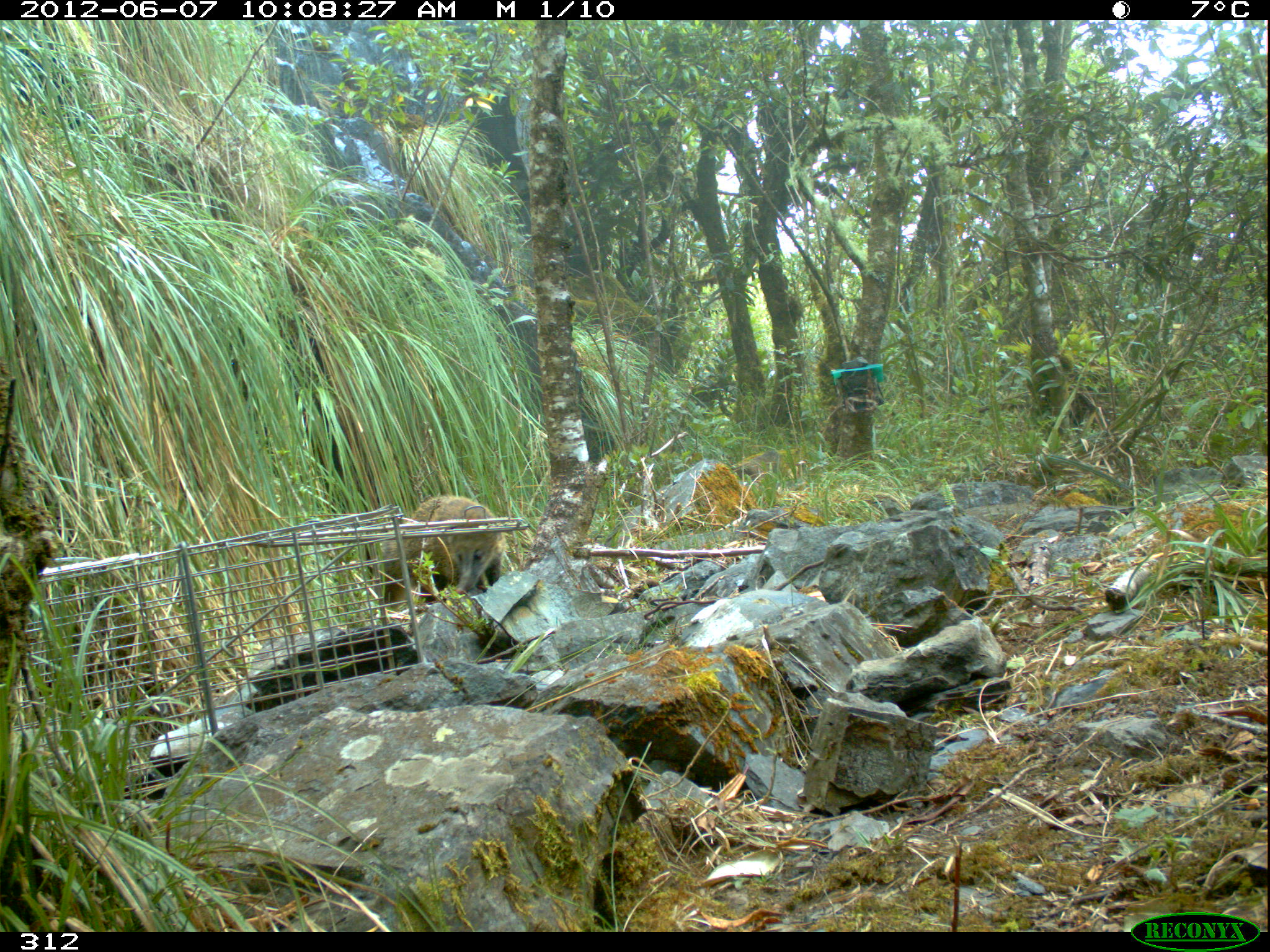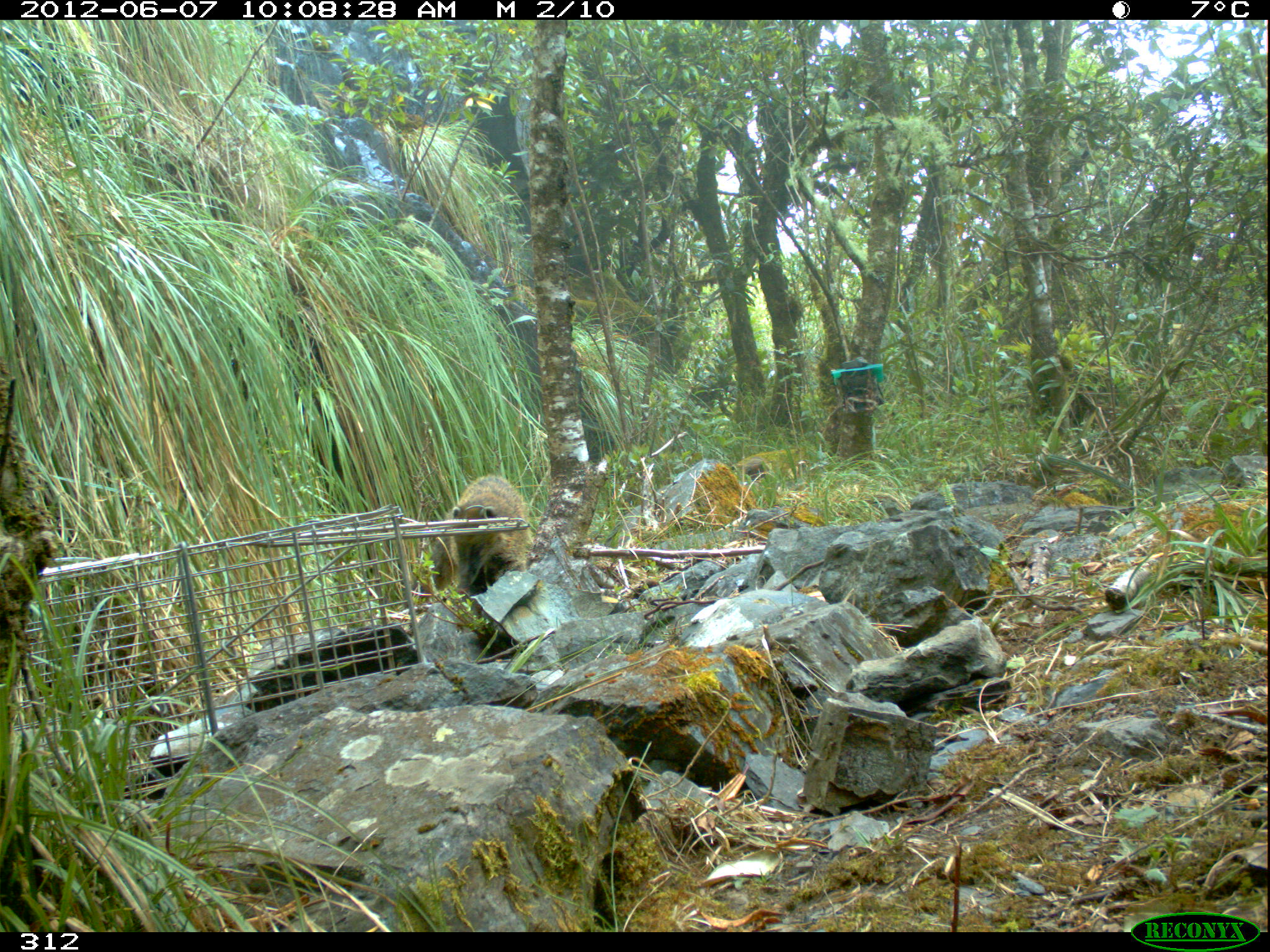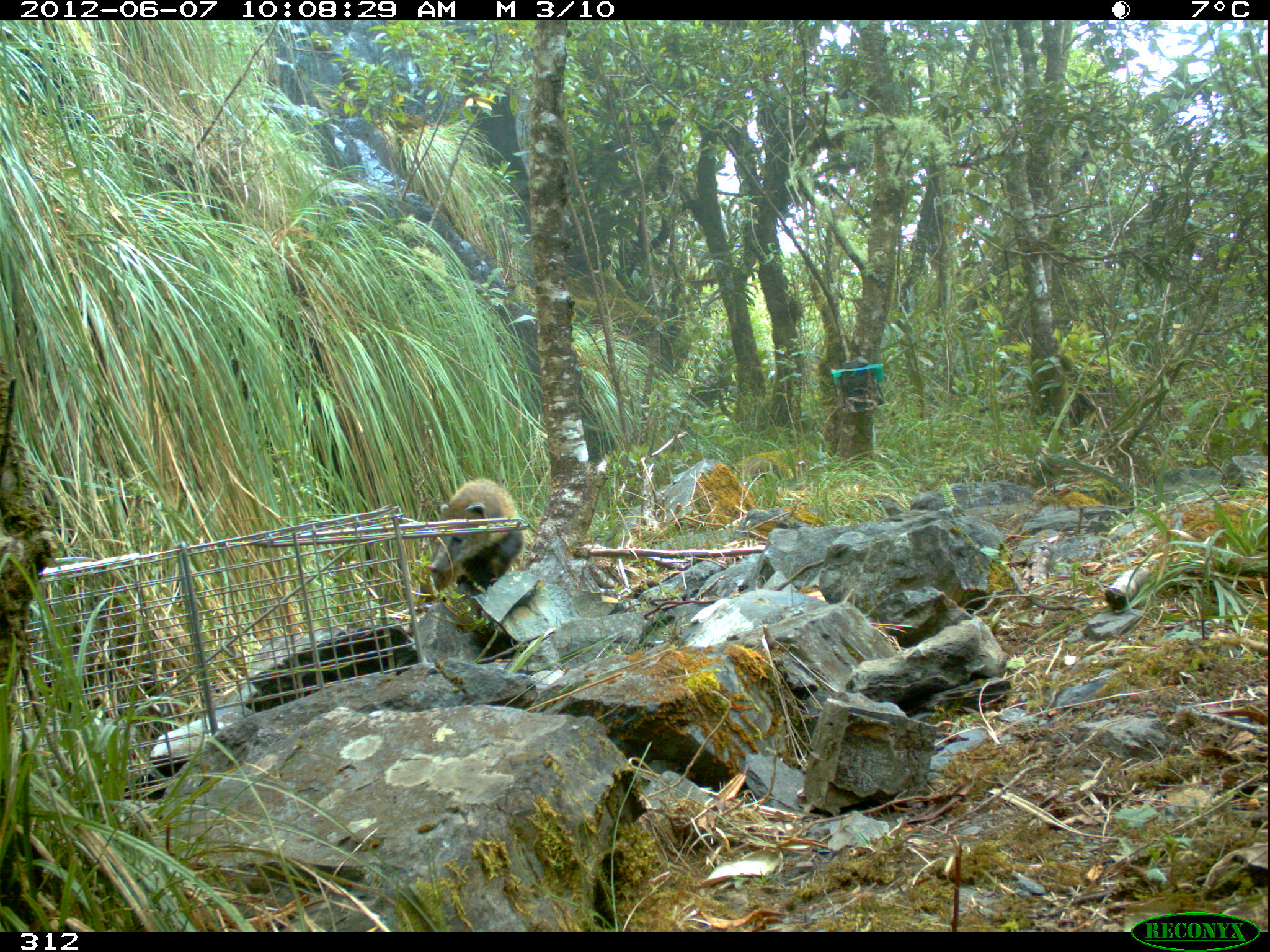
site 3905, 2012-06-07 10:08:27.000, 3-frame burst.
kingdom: Animalia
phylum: Chordata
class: Mammalia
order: Carnivora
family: Procyonidae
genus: Nasua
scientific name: Nasua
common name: coatis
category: unknown coati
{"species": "unknown coati (coatis) (Nasua)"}